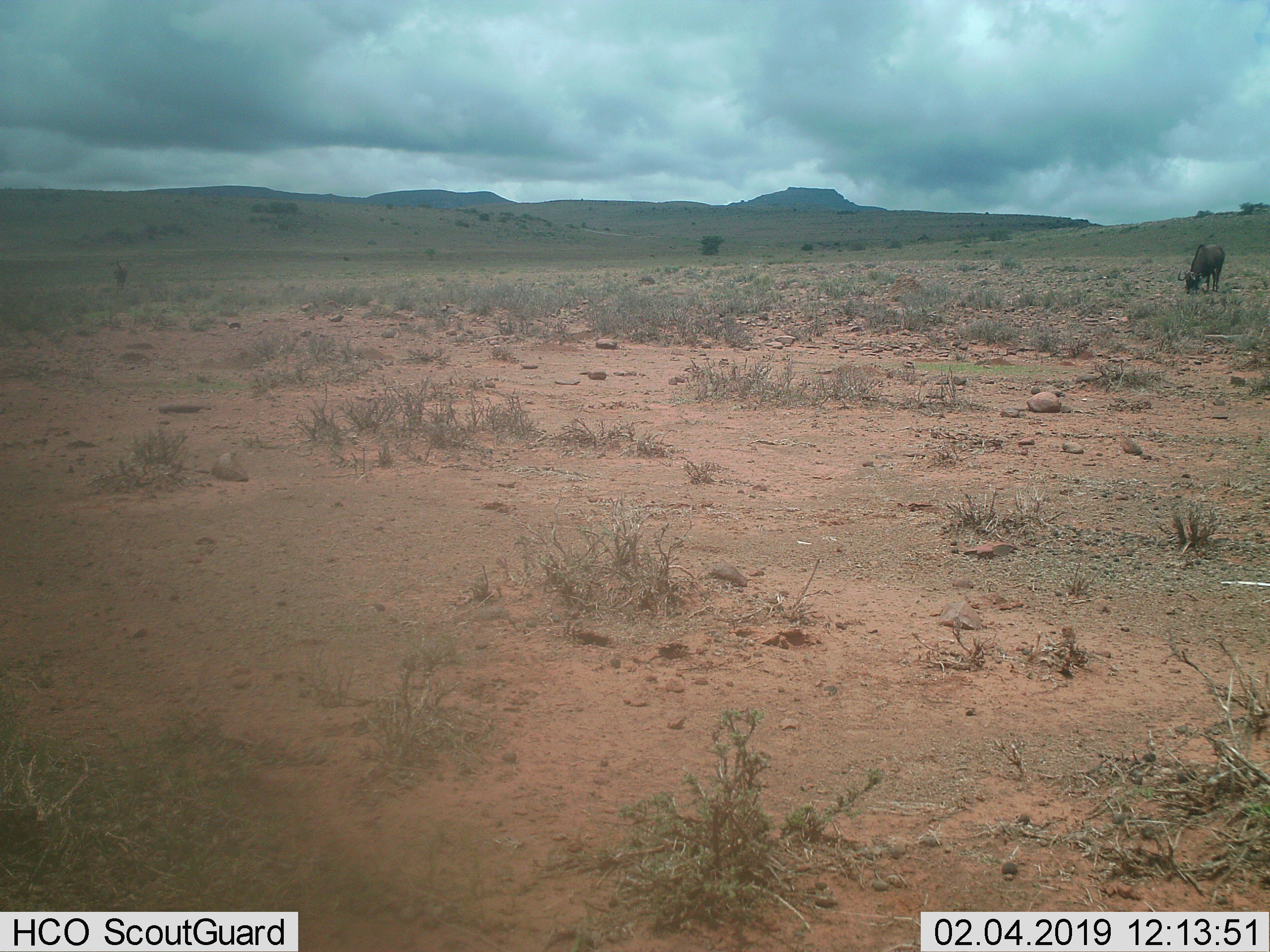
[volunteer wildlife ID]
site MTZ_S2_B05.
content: unidentified animal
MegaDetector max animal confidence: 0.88